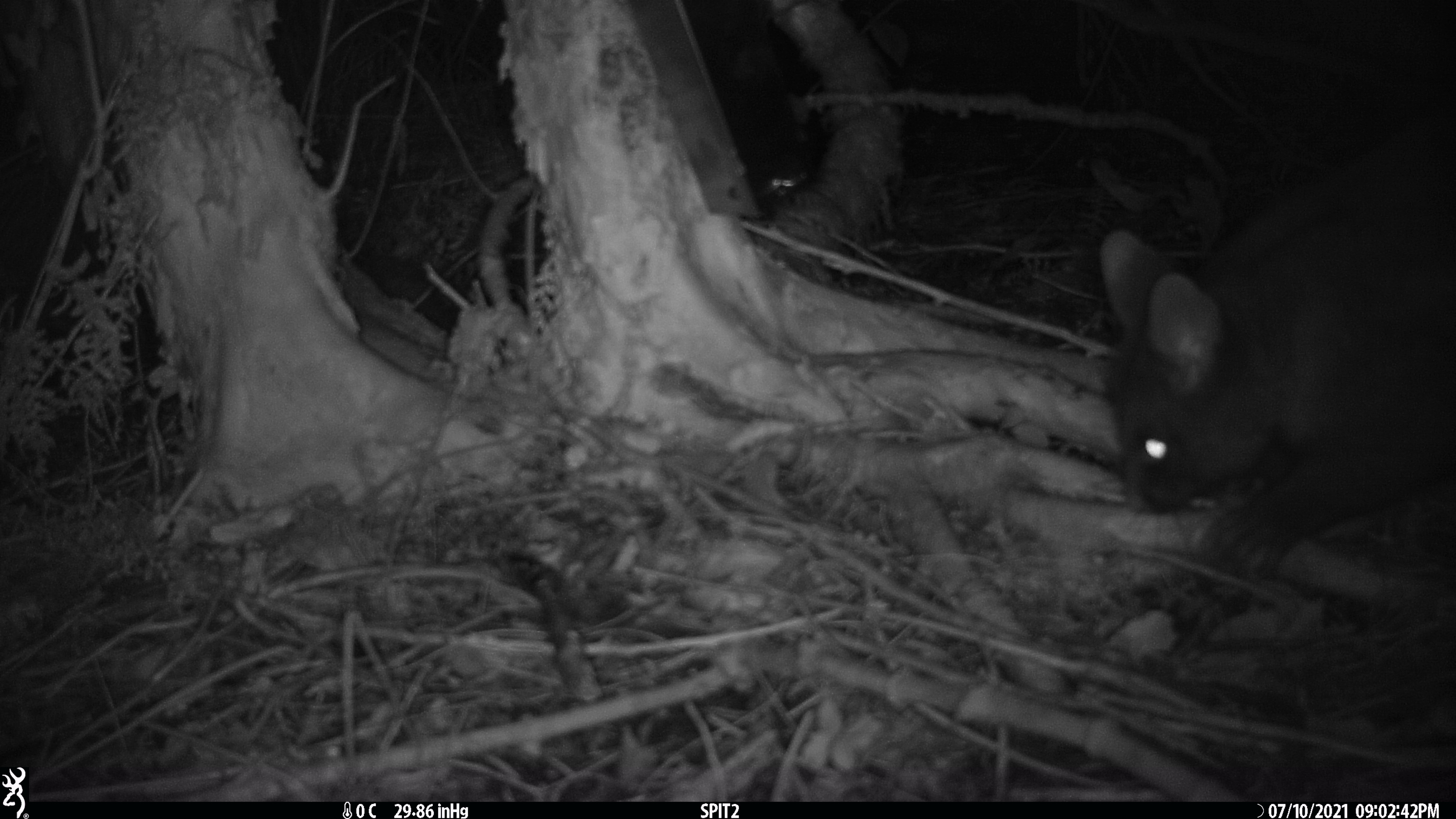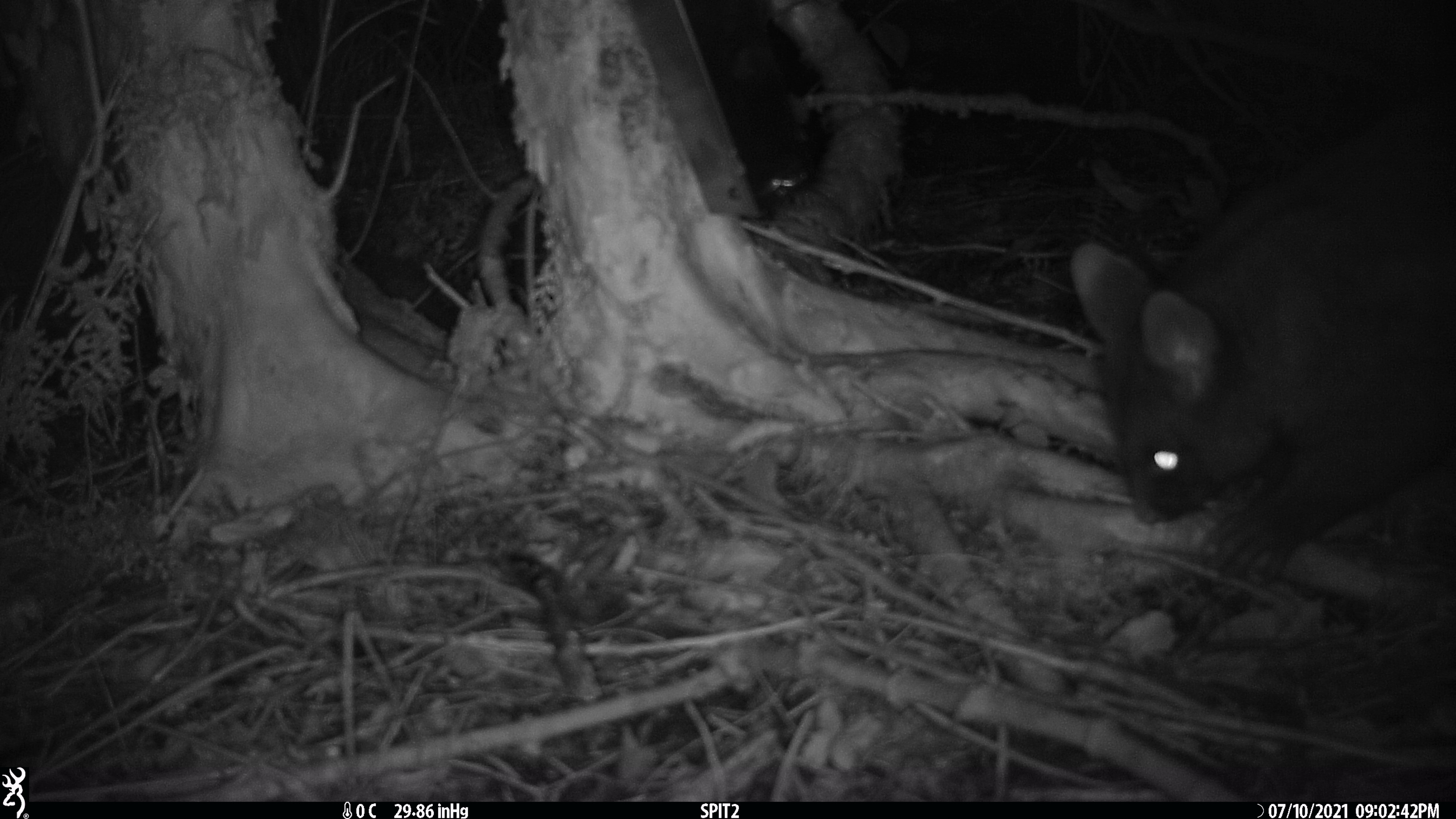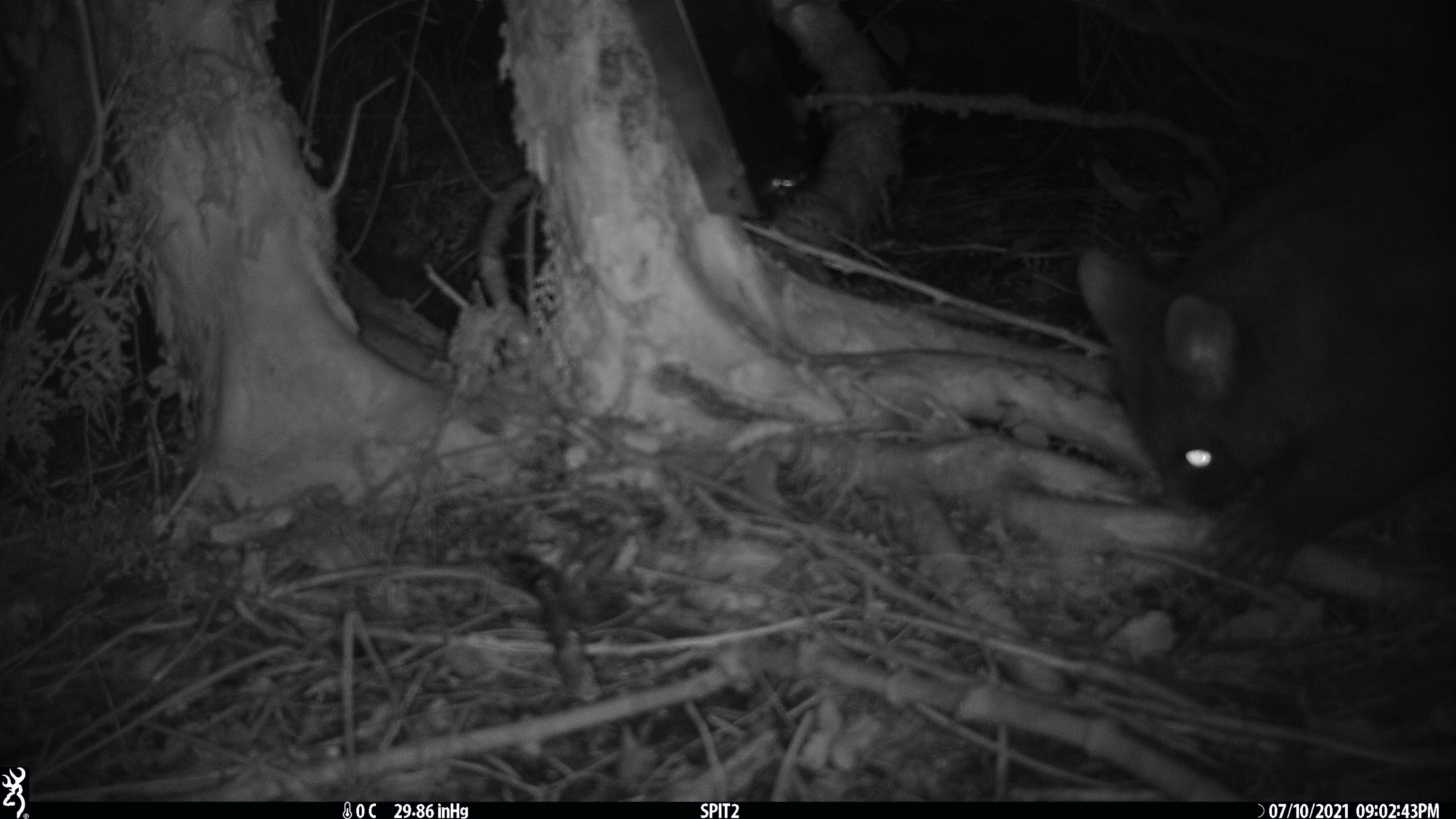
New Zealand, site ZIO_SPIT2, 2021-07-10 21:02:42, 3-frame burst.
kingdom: Animalia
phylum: Chordata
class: Mammalia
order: Diprotodontia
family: Phalangeridae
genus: Trichosurus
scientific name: Trichosurus vulpecula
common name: common brushtail possum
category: possum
Possum (common brushtail possum) (Trichosurus vulpecula).